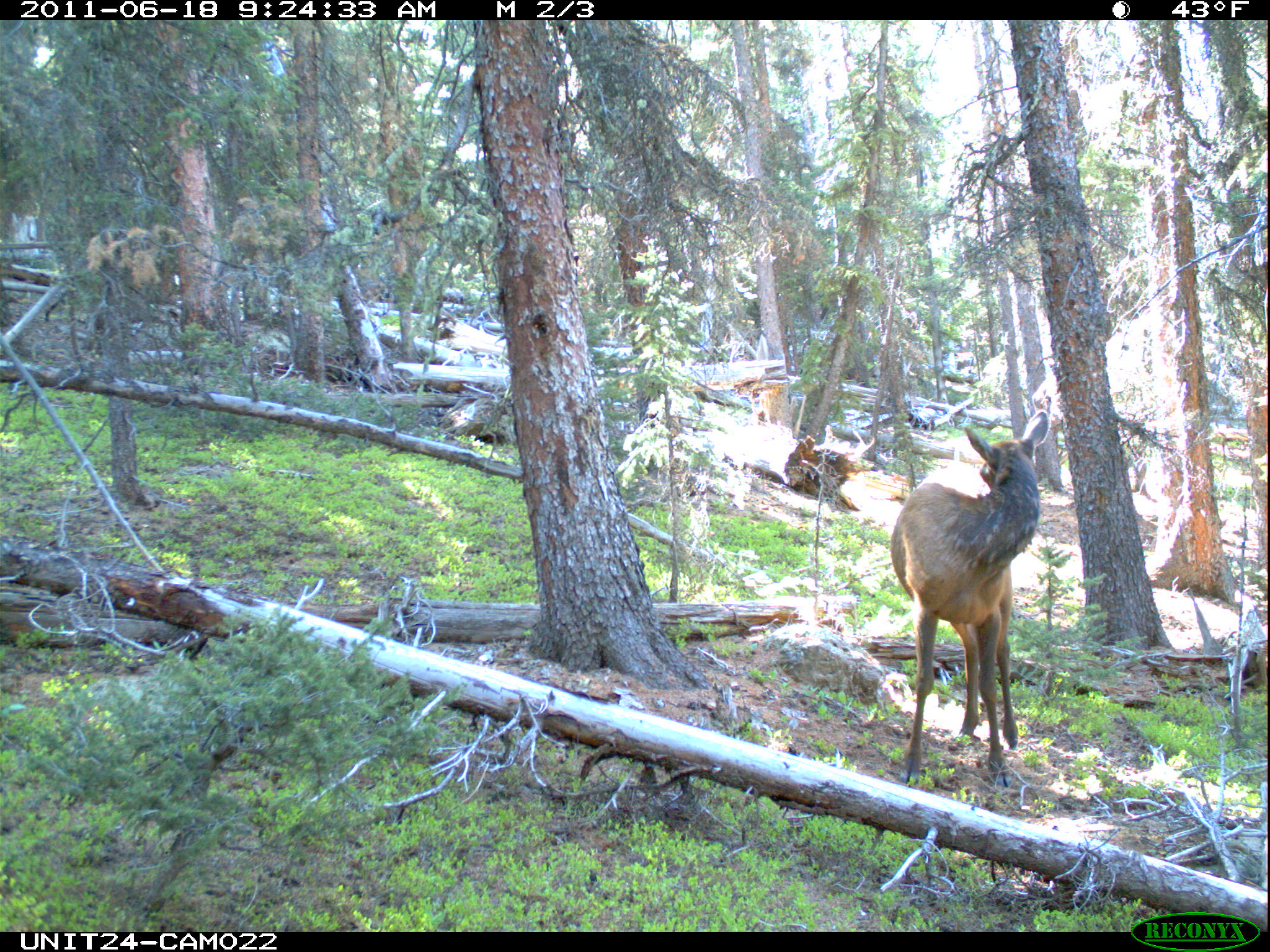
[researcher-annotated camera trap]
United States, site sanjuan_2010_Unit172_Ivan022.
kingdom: Animalia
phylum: Chordata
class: Mammalia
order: Artiodactyla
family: Cervidae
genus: Cervus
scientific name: Cervus elaphus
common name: red deer